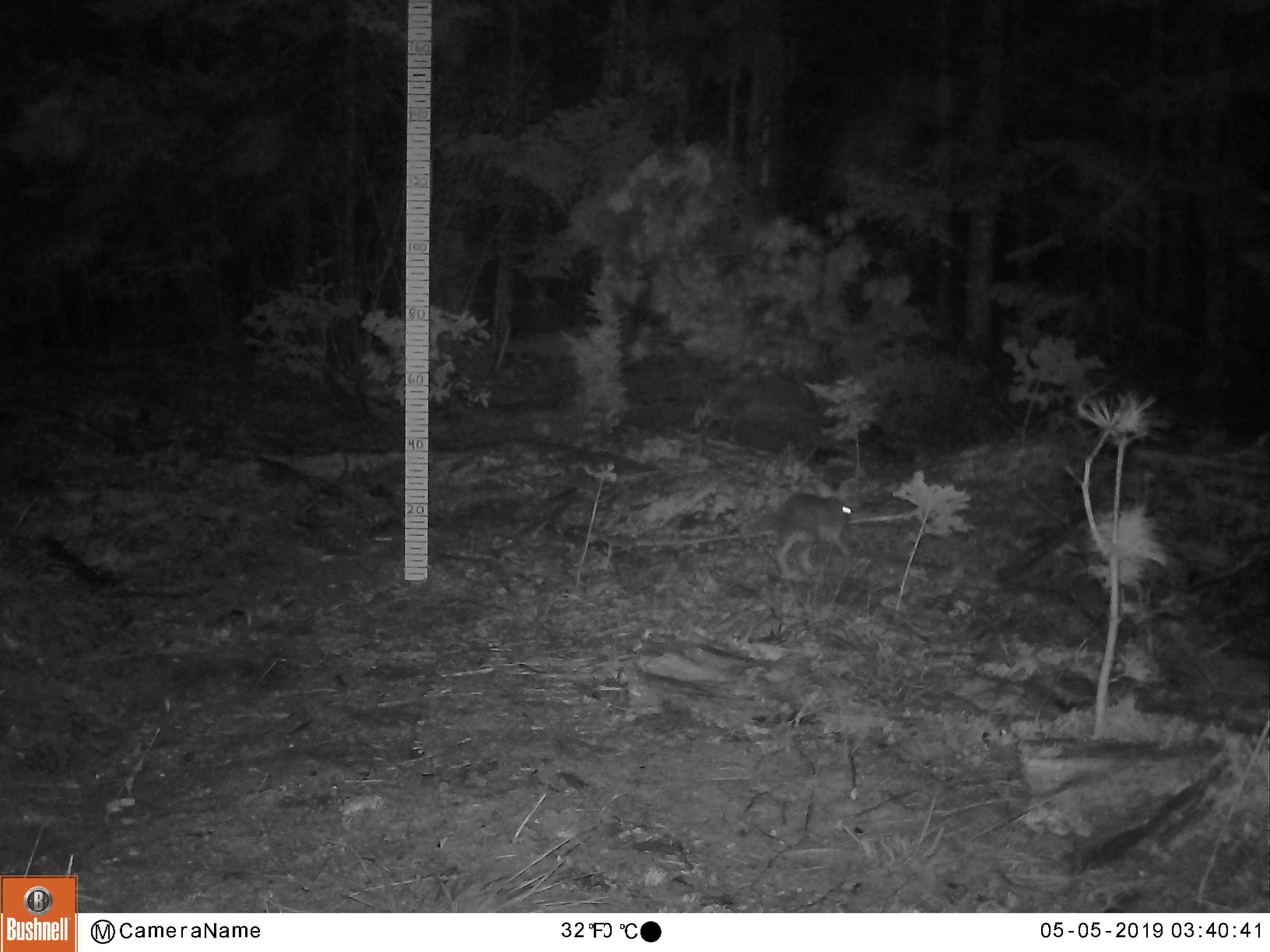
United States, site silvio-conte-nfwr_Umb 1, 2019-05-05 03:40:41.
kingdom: Animalia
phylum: Chordata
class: Mammalia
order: Lagomorpha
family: Leporidae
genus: Lepus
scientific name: Lepus americanus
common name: snowshoe hare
Snowshoe hare (Lepus americanus).